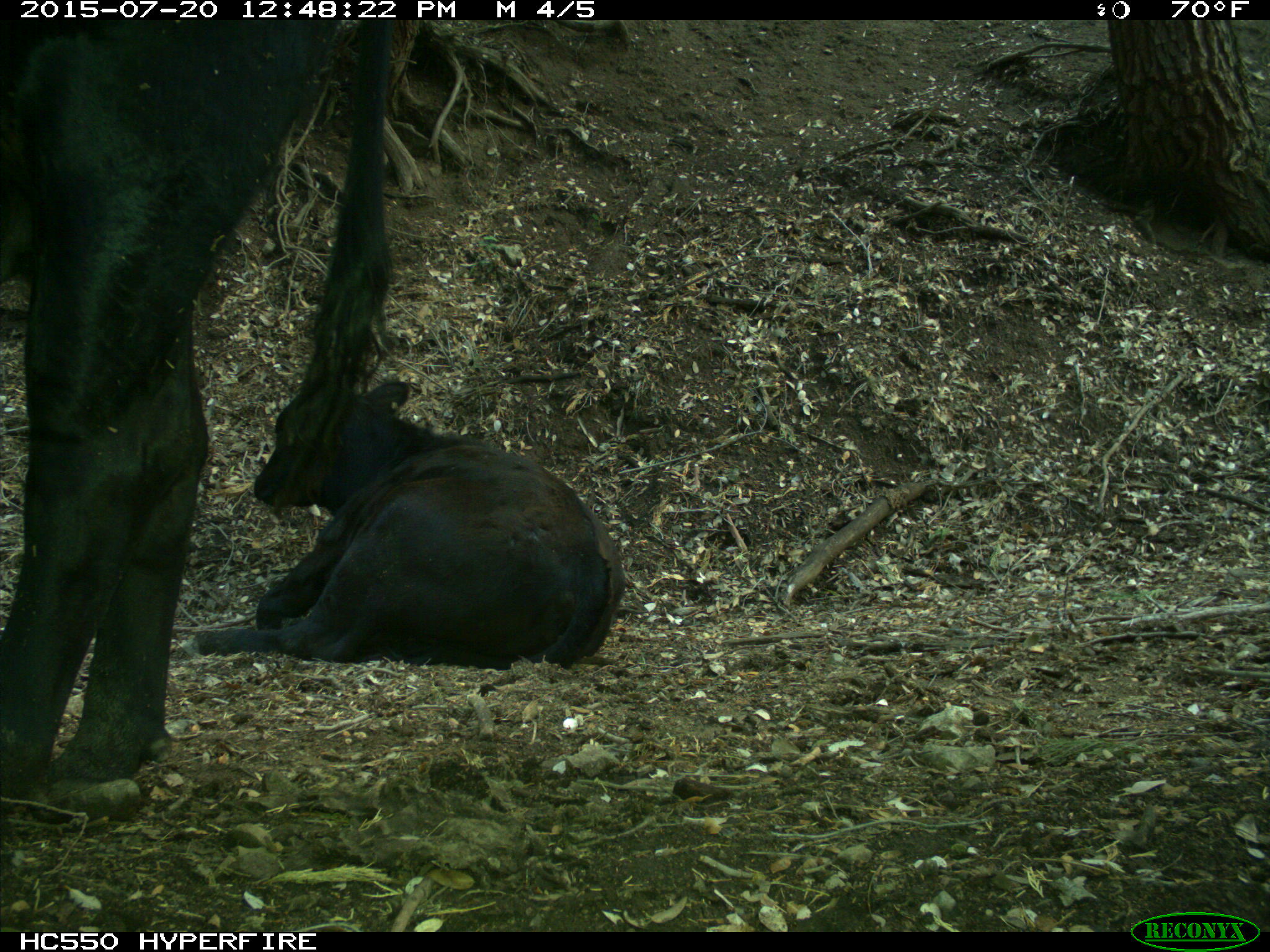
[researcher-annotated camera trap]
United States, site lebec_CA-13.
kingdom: Animalia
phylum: Chordata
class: Mammalia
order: Artiodactyla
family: Bovidae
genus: Bos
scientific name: Bos taurus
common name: domestic cow